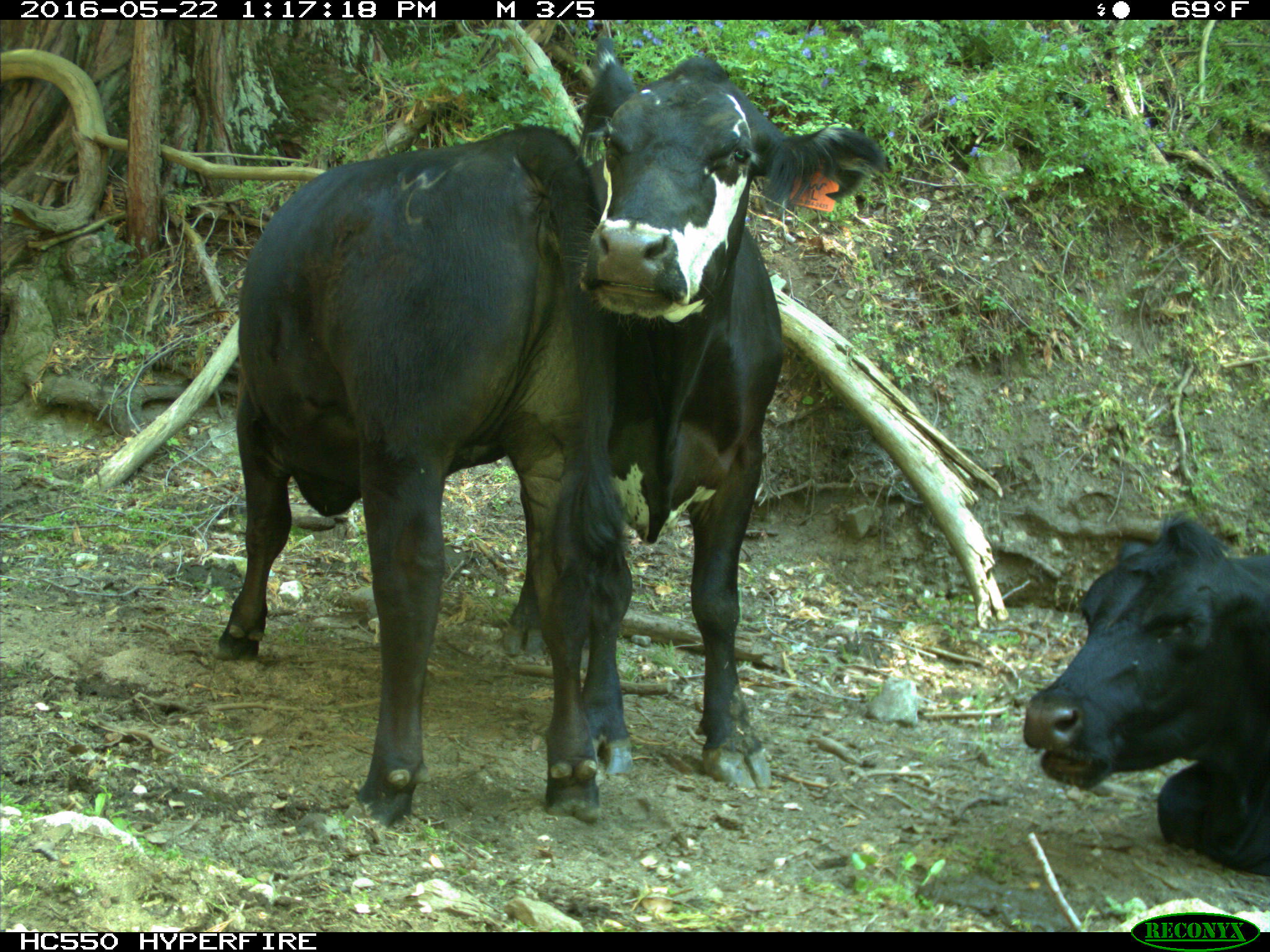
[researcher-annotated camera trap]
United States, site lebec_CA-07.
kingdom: Animalia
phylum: Chordata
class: Mammalia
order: Artiodactyla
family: Bovidae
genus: Bos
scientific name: Bos taurus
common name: domestic cow